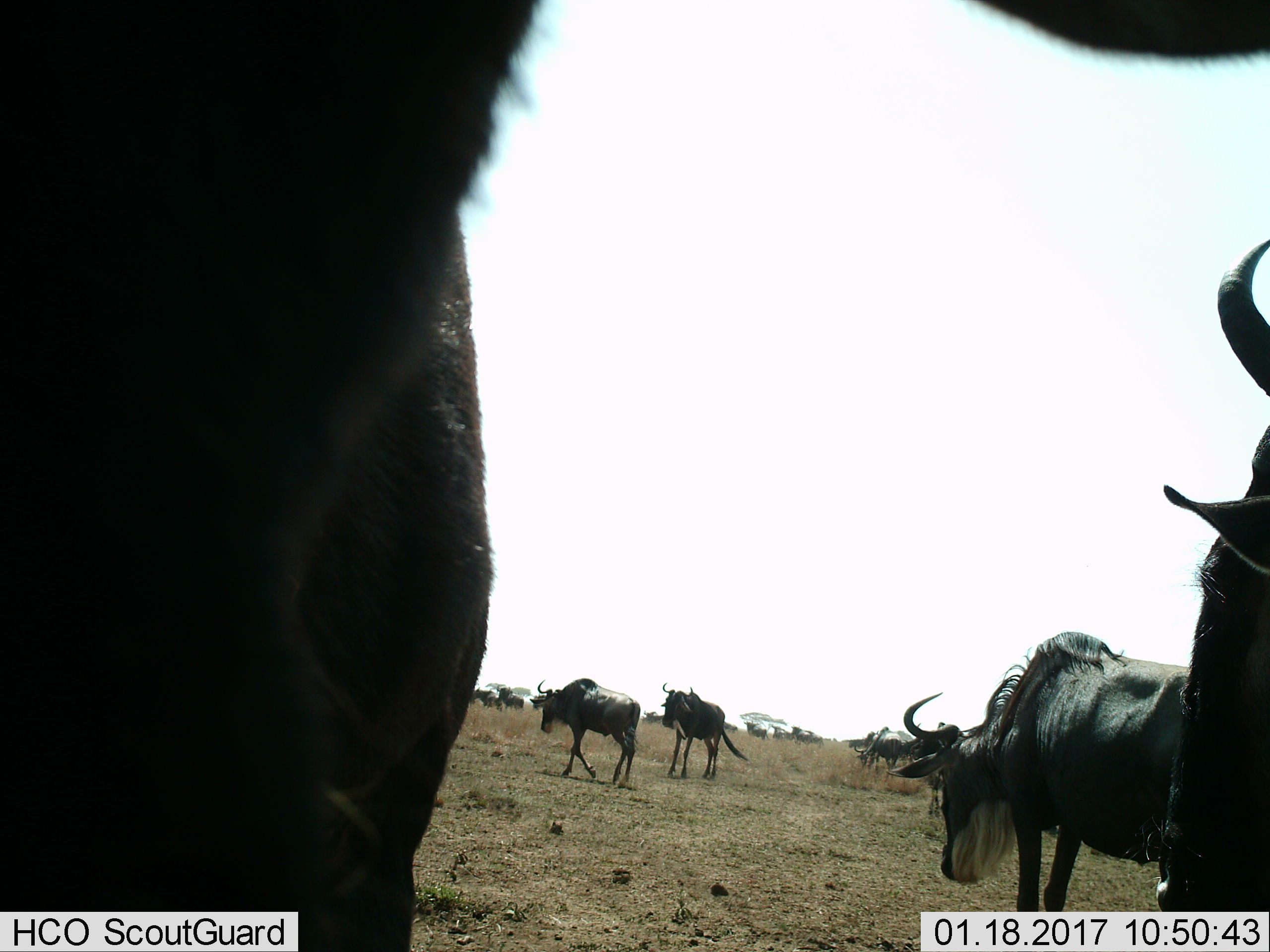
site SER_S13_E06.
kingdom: Animalia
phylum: Chordata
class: Mammalia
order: Artiodactyla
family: Bovidae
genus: Connochaetes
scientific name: Connochaetes taurinus taurinus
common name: blue wildebeest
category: wildebeestblue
Wildebeestblue (blue wildebeest) (Connochaetes taurinus taurinus), count 11-50. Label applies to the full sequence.